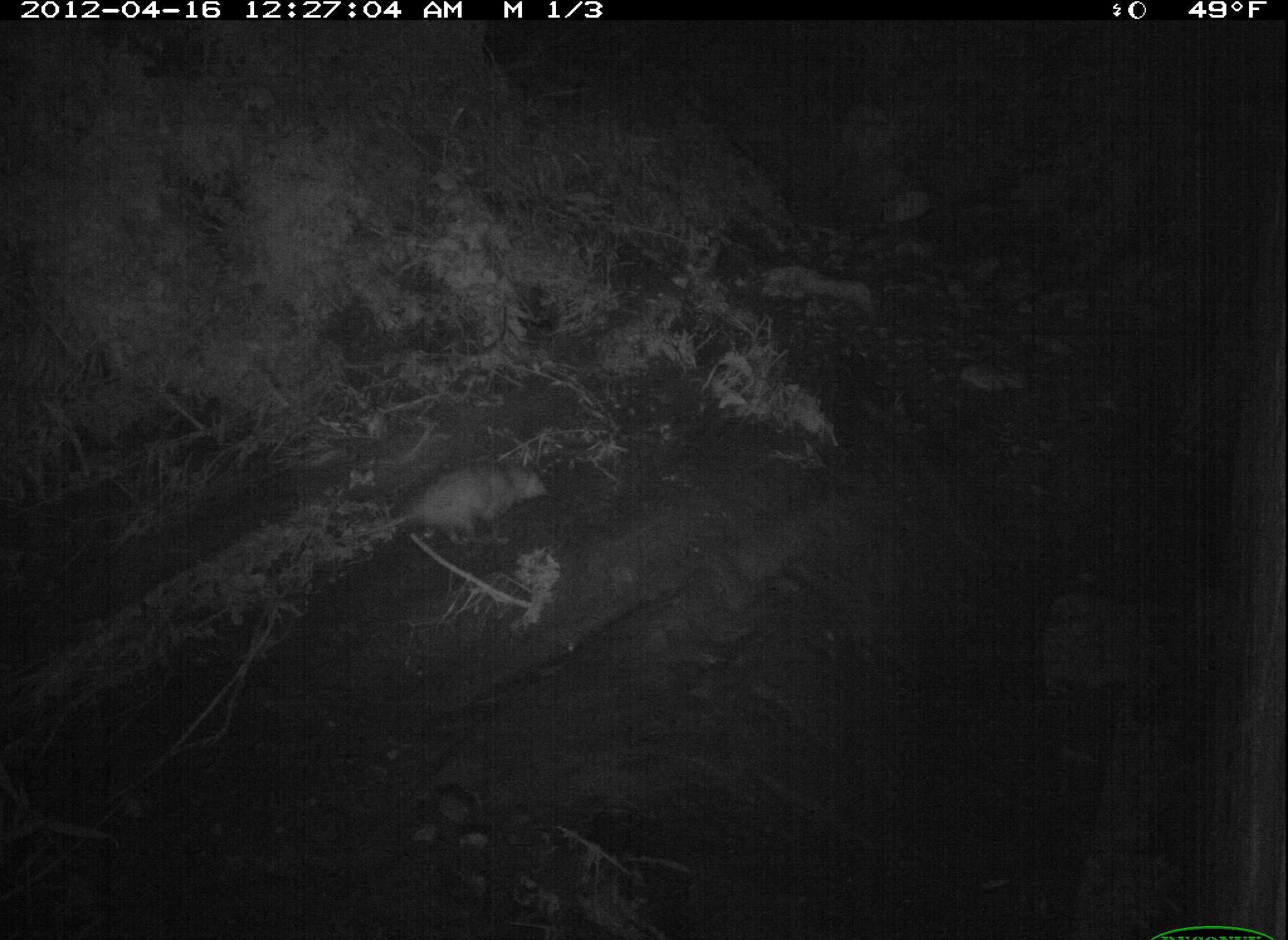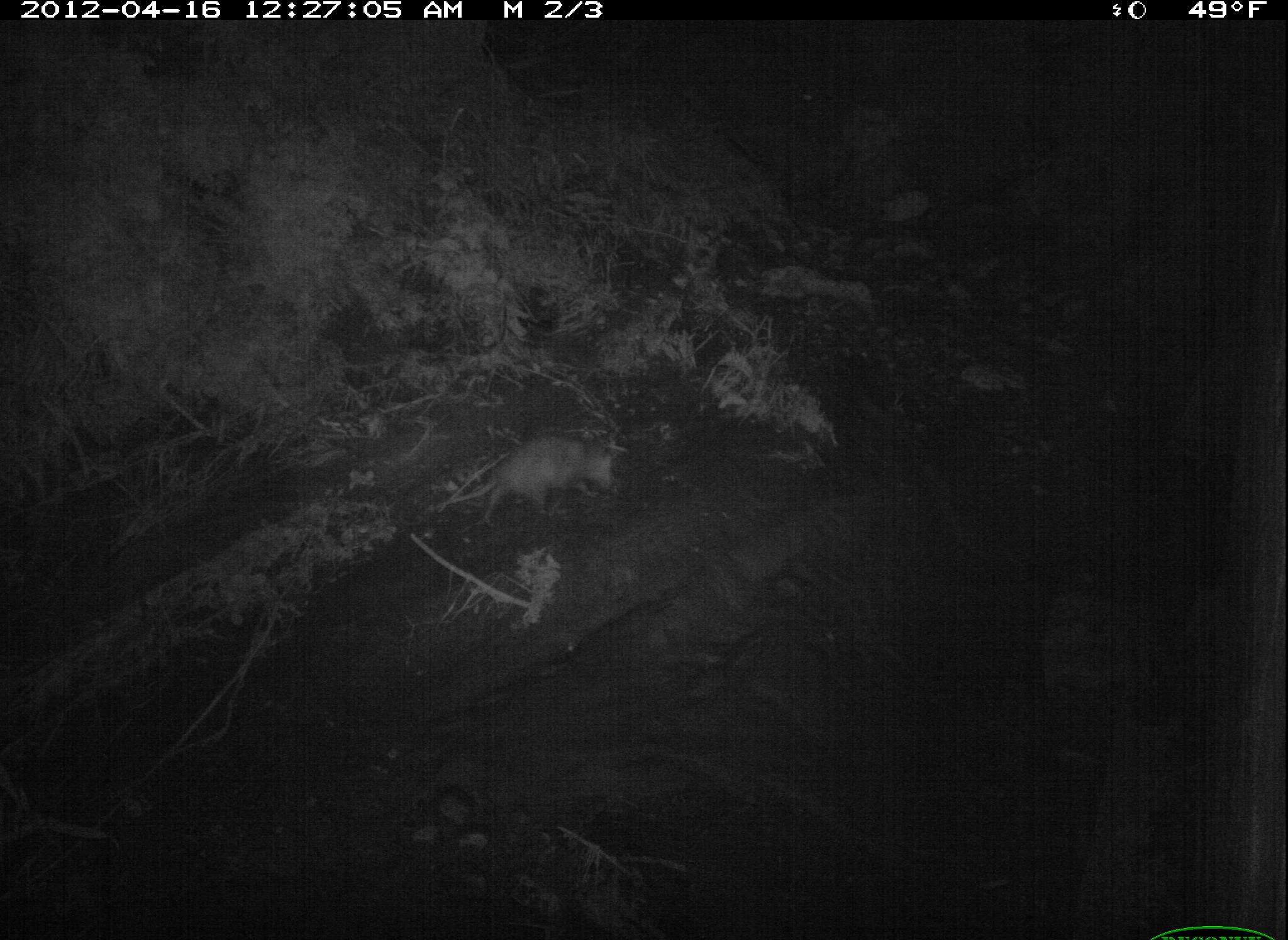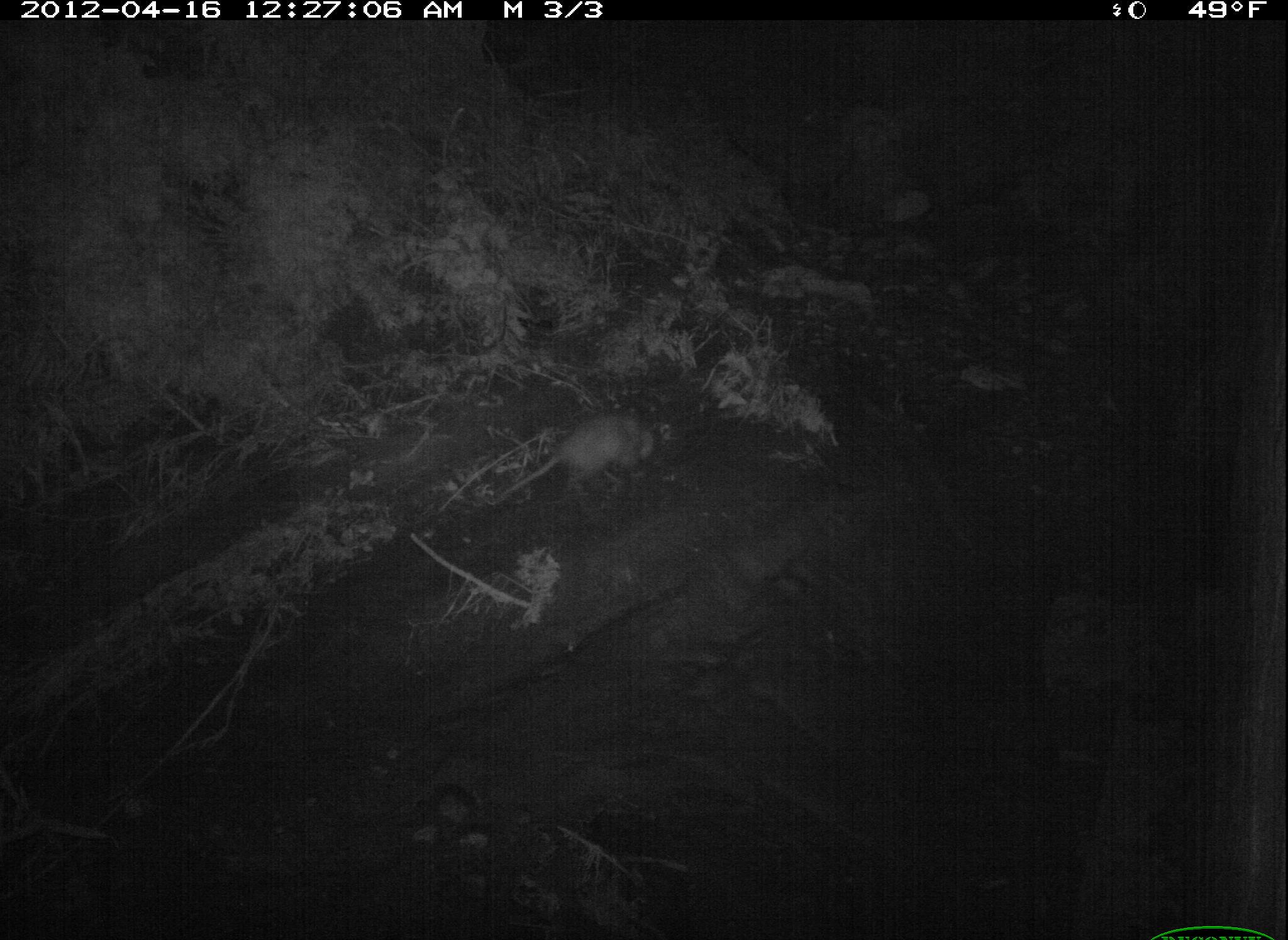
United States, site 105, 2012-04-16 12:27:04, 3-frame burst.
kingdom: Animalia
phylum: Chordata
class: Mammalia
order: Didelphimorphia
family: Didelphidae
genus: Didelphis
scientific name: Didelphis virginiana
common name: virginia opossum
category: opossum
Opossum (virginia opossum) (Didelphis virginiana).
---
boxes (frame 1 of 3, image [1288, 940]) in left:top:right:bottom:
opossum: 325:445:567:548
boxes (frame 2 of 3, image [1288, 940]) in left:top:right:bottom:
opossum: 438:422:642:528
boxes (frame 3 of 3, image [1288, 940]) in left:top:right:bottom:
opossum: 473:375:689:512